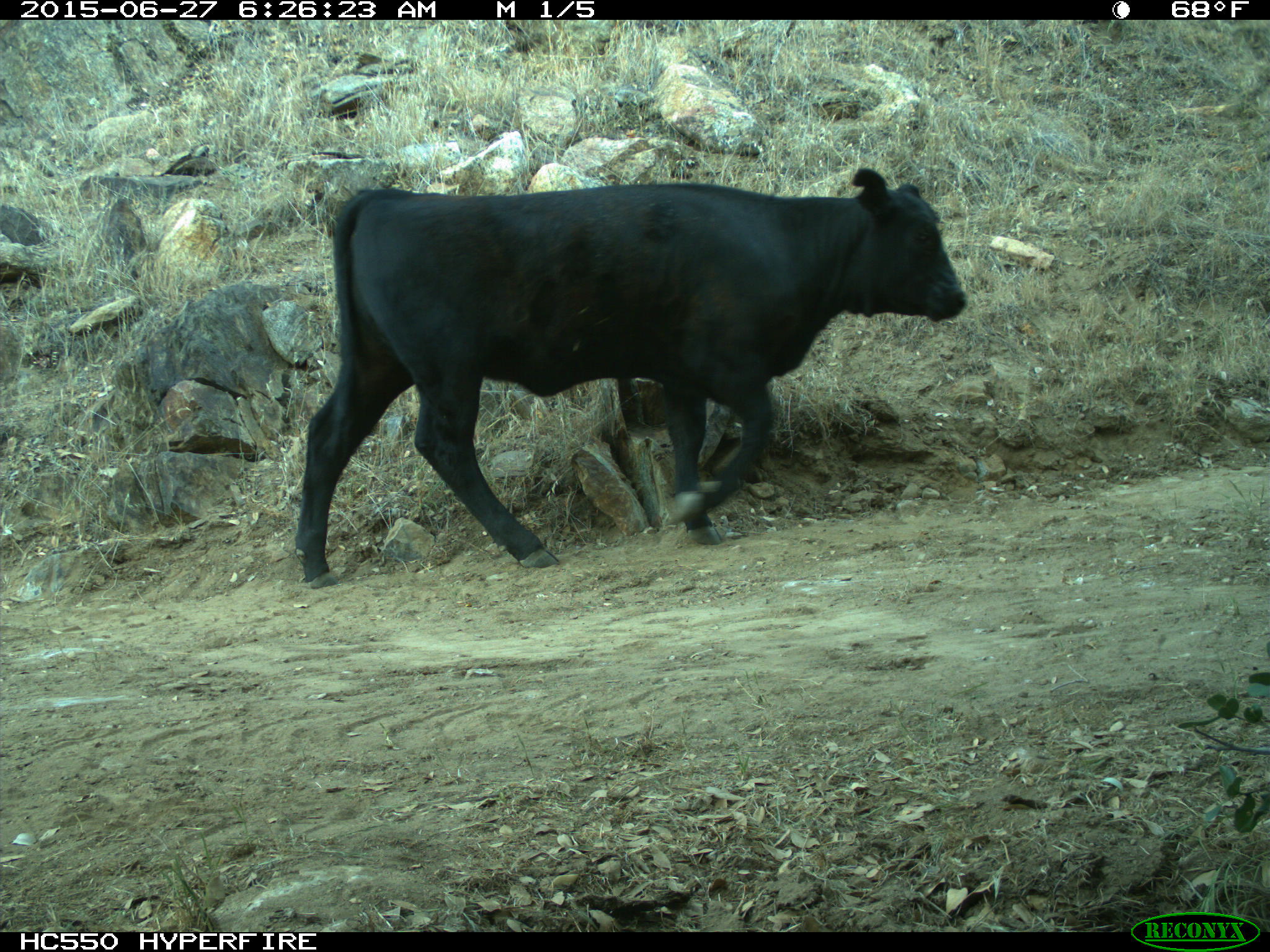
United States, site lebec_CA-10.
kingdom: Animalia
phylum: Chordata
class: Mammalia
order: Artiodactyla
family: Bovidae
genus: Bos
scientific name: Bos taurus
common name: domestic cow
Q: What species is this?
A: Bos taurus (domestic cow).